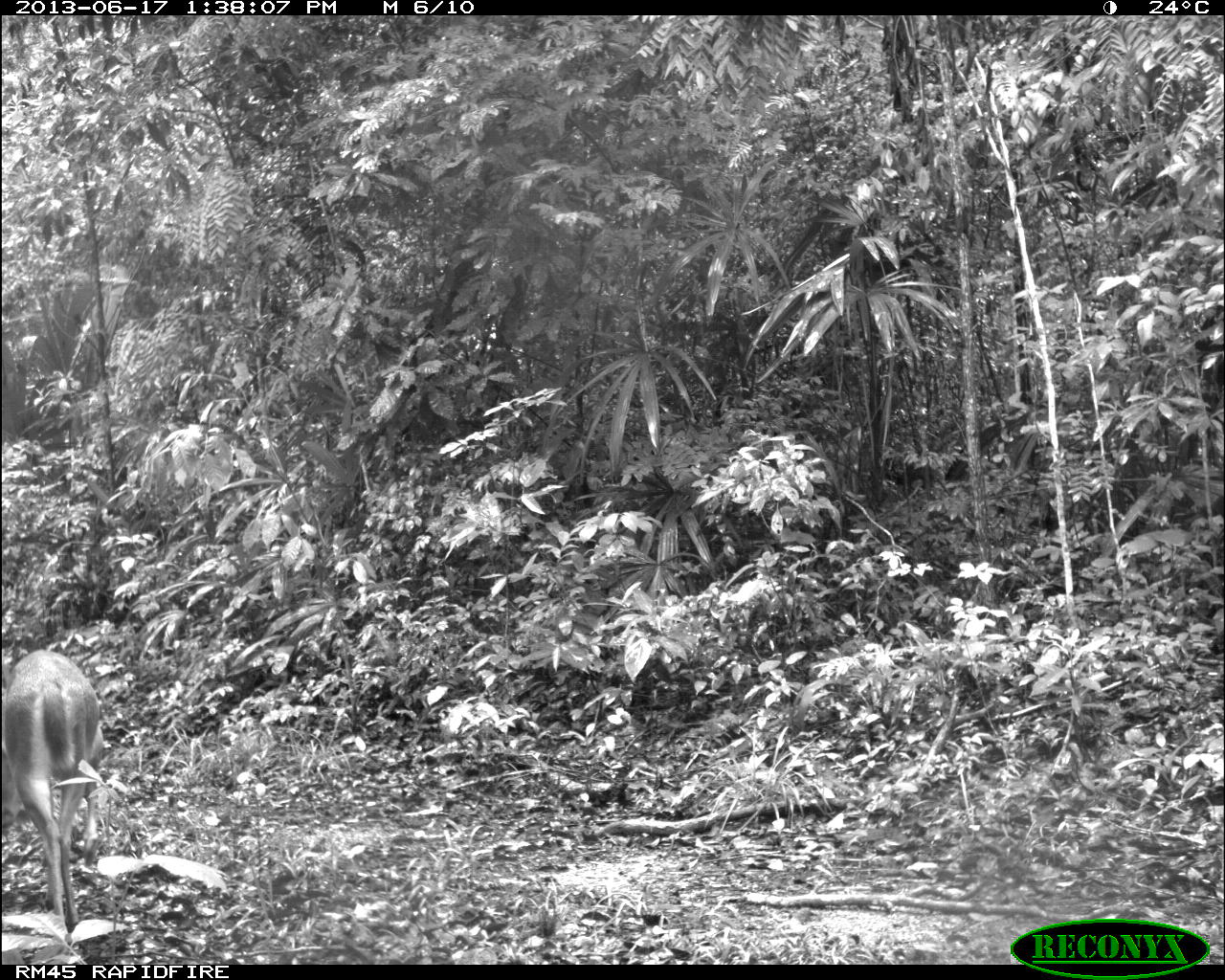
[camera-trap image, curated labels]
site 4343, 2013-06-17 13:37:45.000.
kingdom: Animalia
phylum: Chordata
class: Mammalia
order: Artiodactyla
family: Cervidae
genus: Odocoileus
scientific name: Odocoileus virginianus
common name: white-tailed deer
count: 2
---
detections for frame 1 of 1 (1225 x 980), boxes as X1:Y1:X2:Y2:
odocoileus virginianus: 0:648:111:934